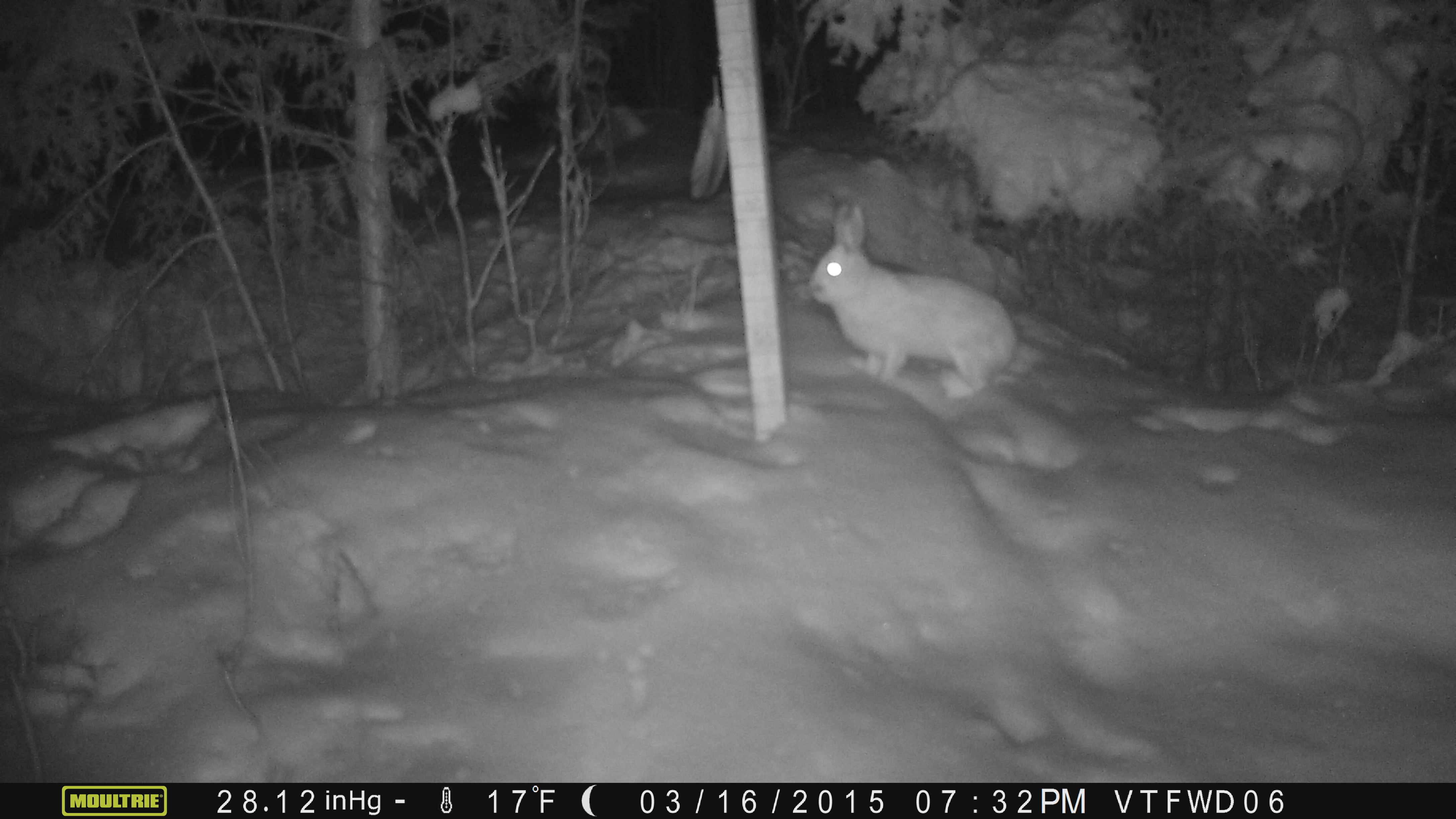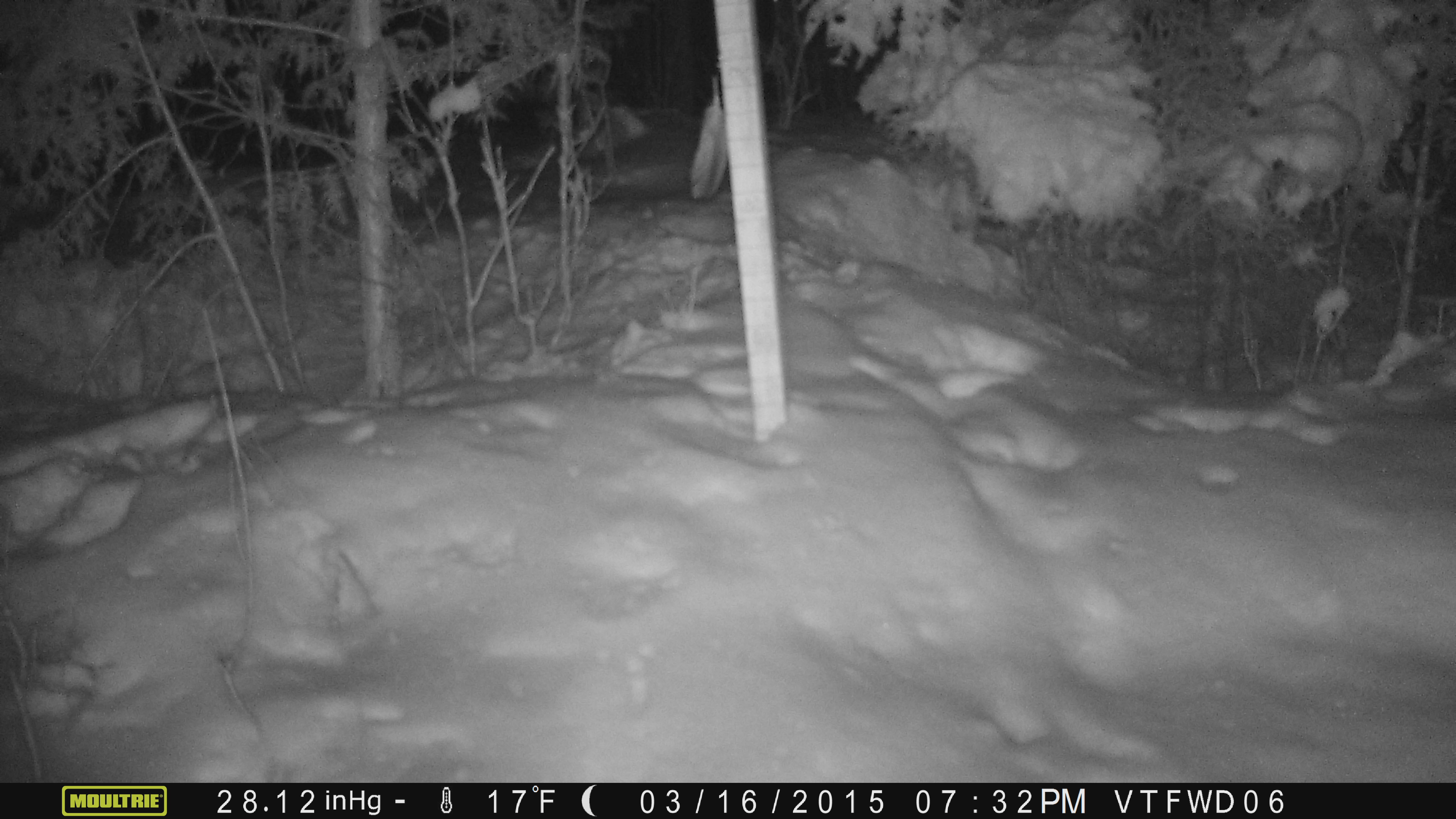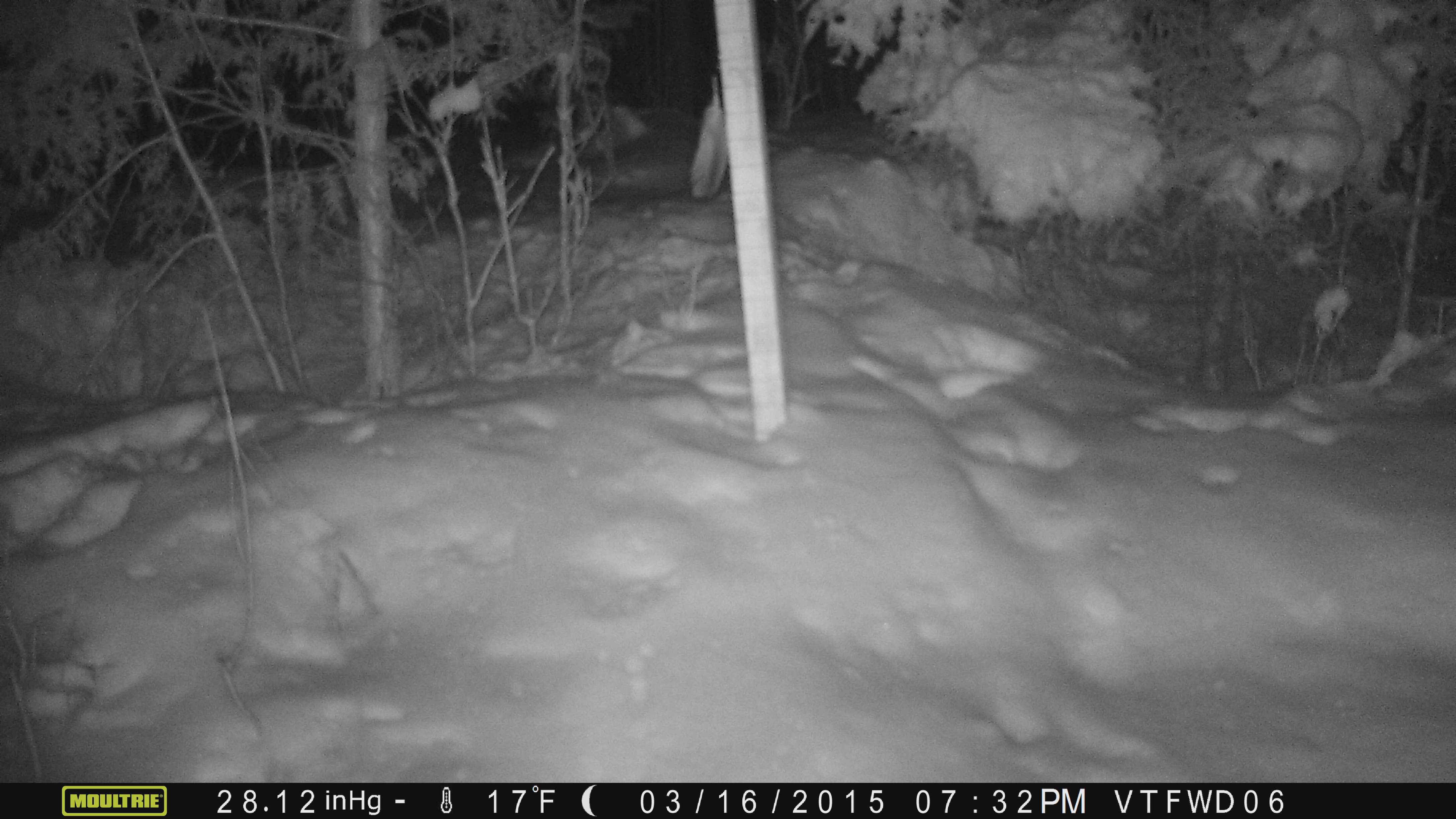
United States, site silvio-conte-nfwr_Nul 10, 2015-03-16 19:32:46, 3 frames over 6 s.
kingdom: Animalia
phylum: Chordata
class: Mammalia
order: Lagomorpha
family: Leporidae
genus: Lepus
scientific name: Lepus americanus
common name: snowshoe hare